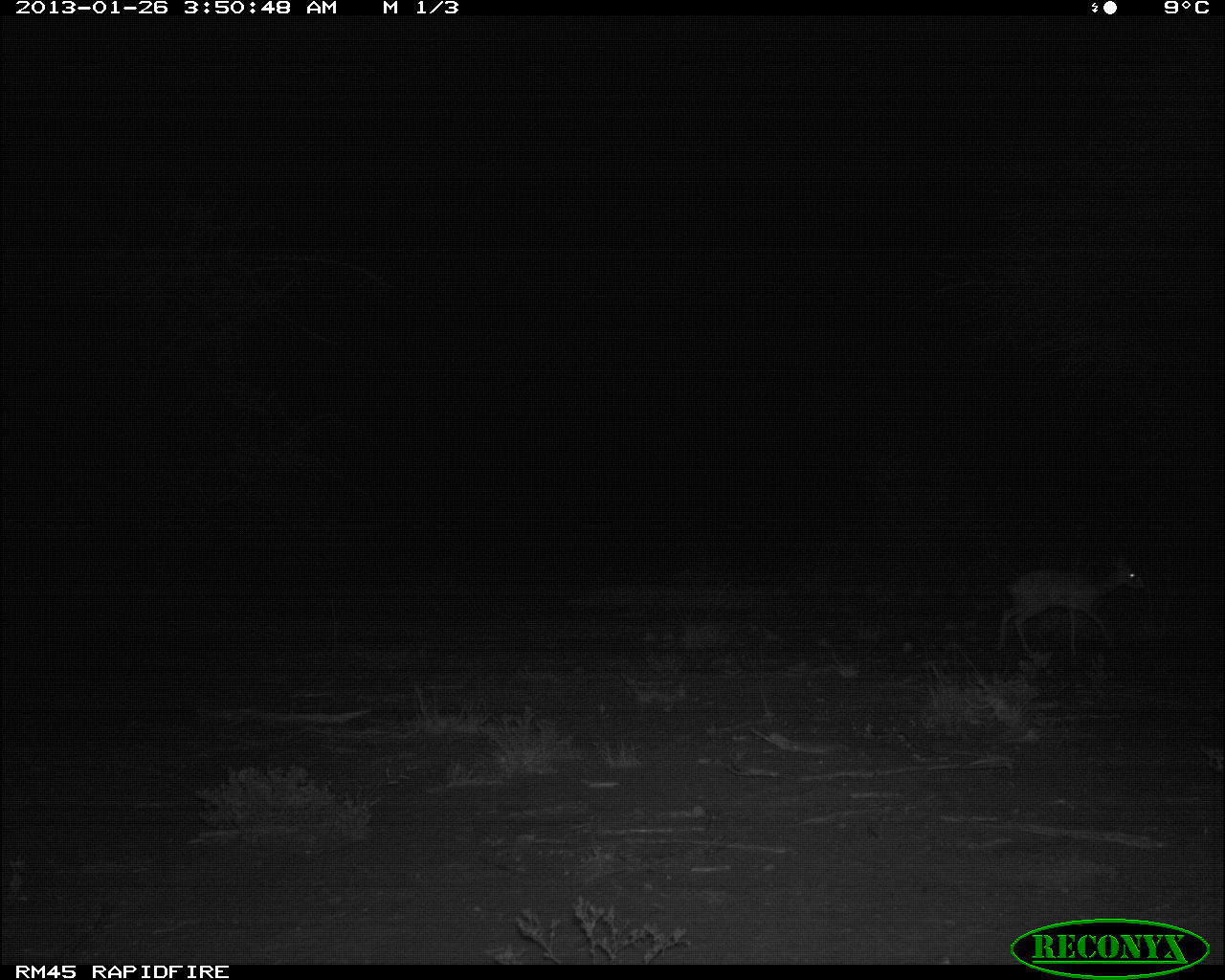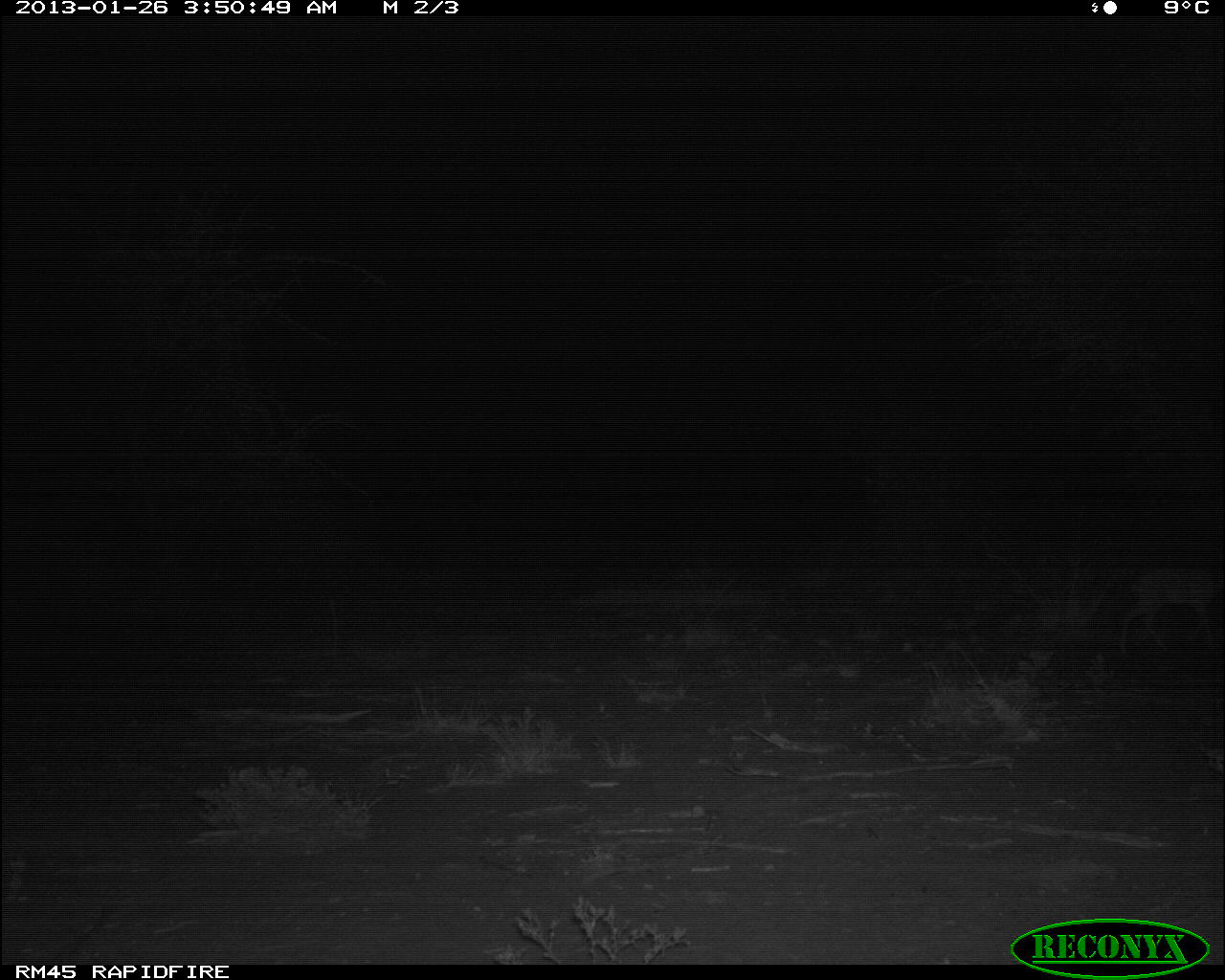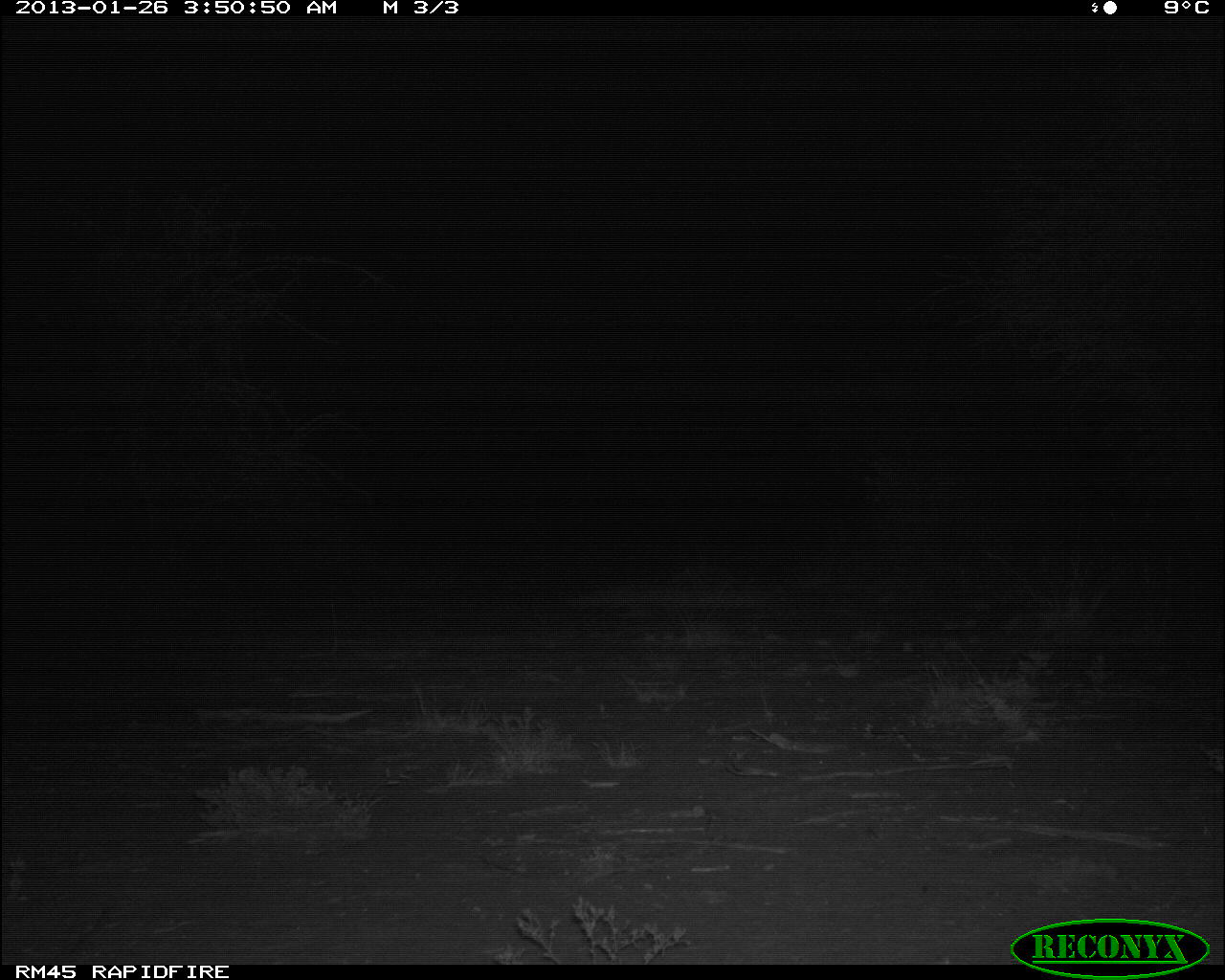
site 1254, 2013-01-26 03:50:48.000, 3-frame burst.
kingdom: Animalia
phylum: Chordata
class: Mammalia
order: Artiodactyla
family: Bovidae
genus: Madoqua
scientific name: Madoqua guentheri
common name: günther's dik-dik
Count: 1.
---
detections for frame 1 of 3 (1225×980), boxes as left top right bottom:
madoqua guentheri: 998 553 1144 659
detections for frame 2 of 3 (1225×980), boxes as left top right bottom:
madoqua guentheri: 1117 566 1225 657